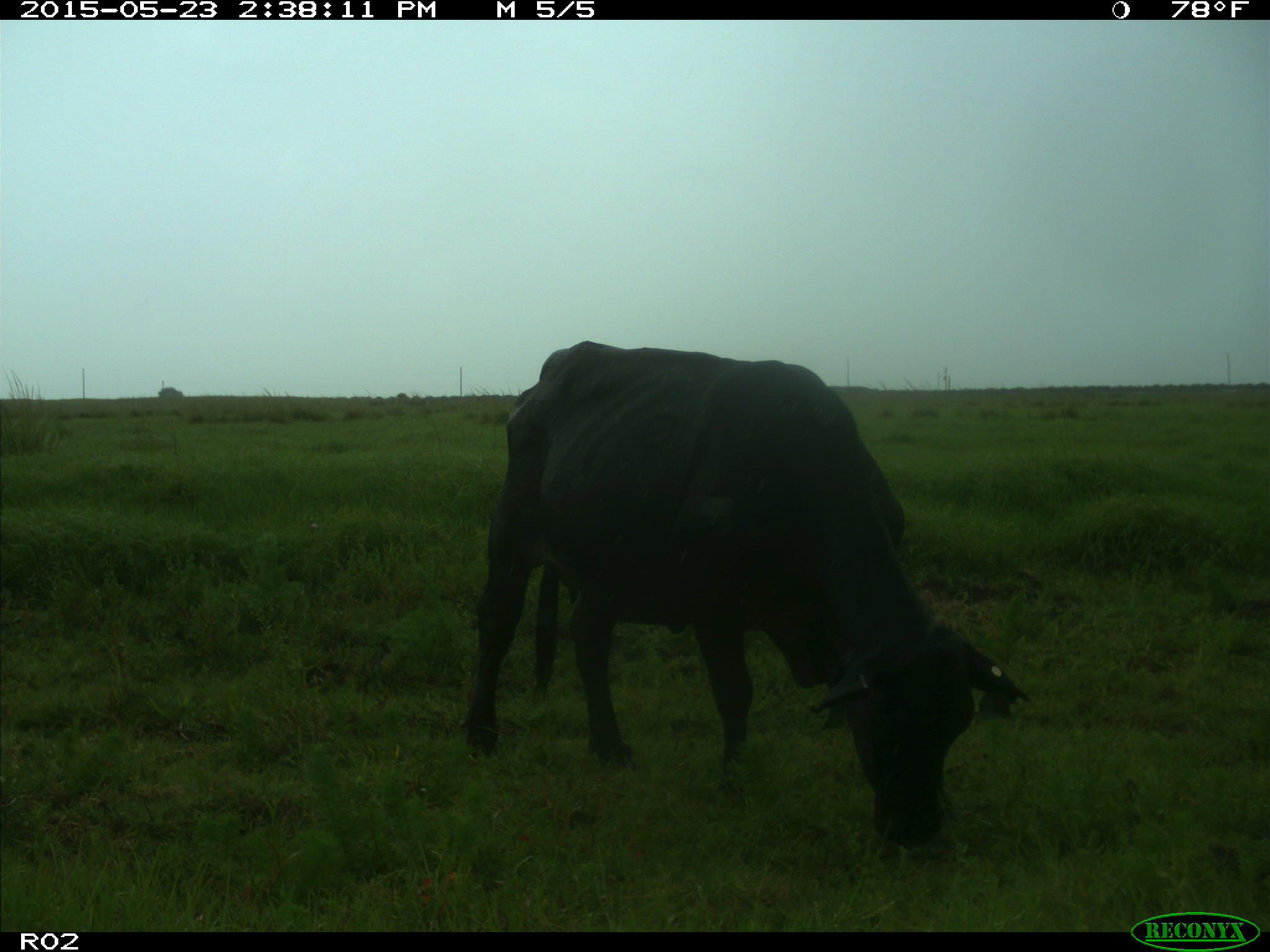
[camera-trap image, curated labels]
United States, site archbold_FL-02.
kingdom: Animalia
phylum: Chordata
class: Mammalia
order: Artiodactyla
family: Bovidae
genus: Bos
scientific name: Bos taurus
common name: domestic cow